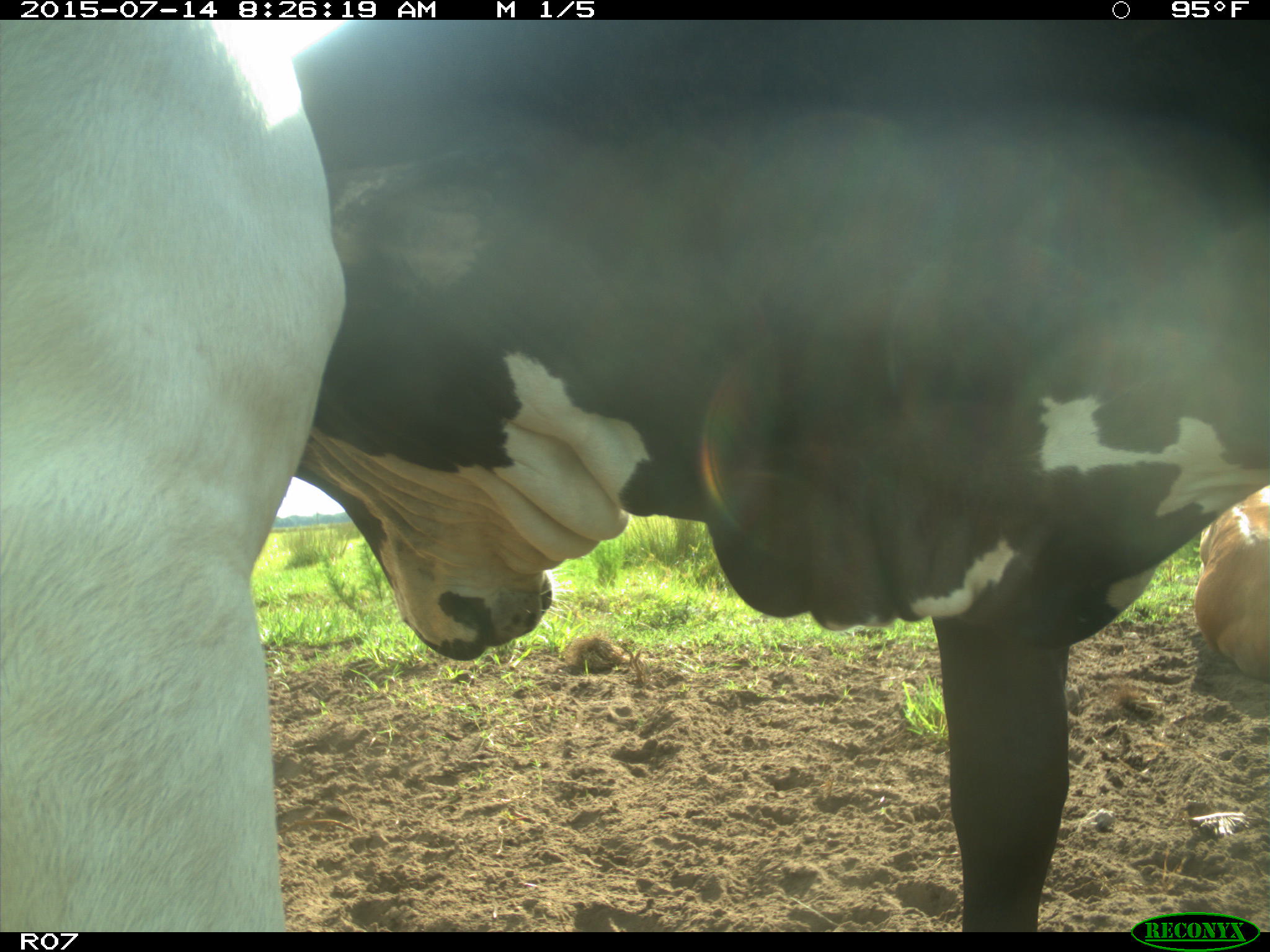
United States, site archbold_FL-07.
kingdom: Animalia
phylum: Chordata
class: Mammalia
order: Artiodactyla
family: Bovidae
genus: Bos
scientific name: Bos taurus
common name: domestic cow